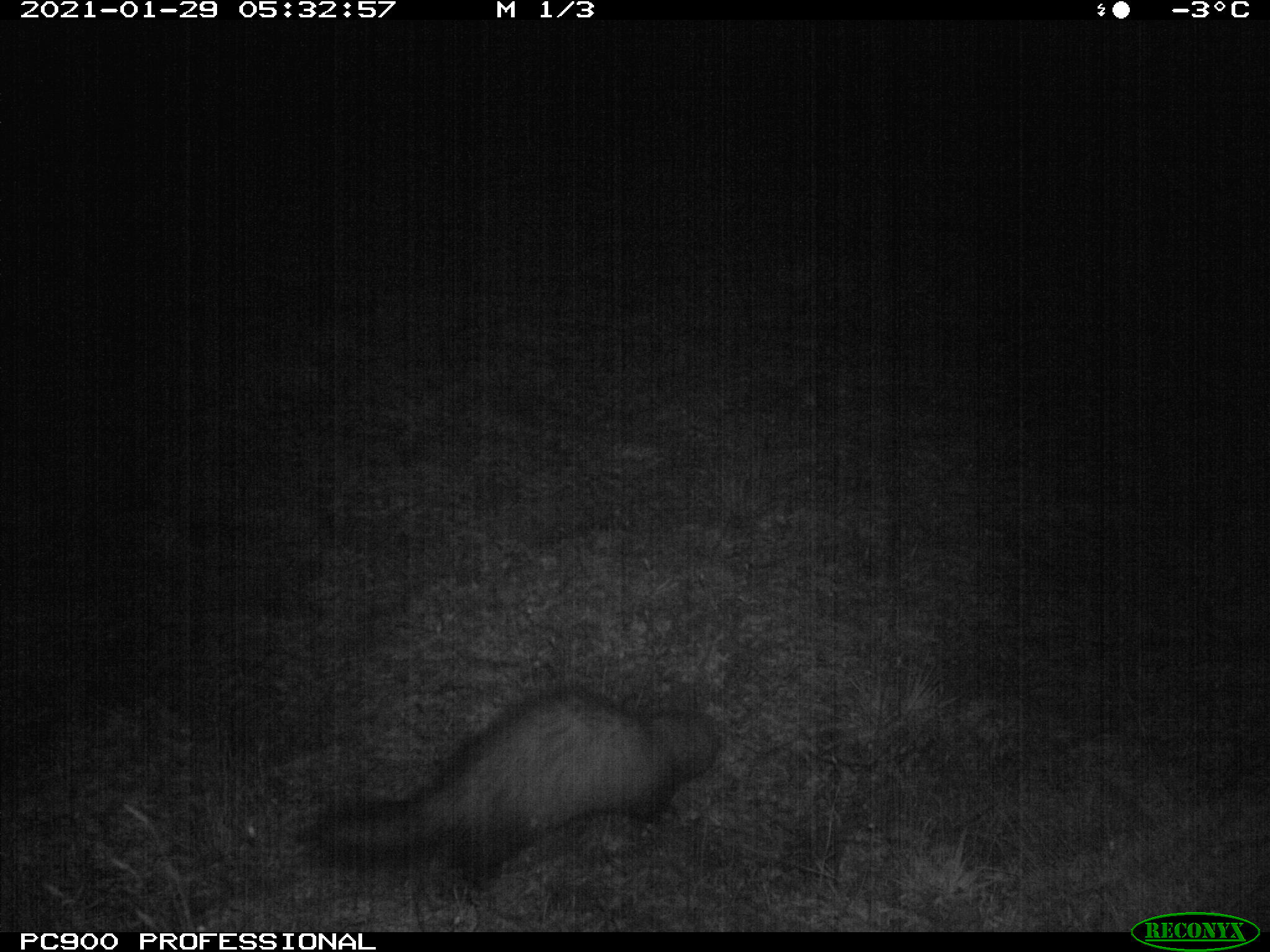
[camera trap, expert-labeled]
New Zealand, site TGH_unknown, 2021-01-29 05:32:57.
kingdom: Animalia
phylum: Chordata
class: Mammalia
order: Carnivora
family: Mustelidae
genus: Mustela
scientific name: Mustela furo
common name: ferret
Ferret (Mustela furo).